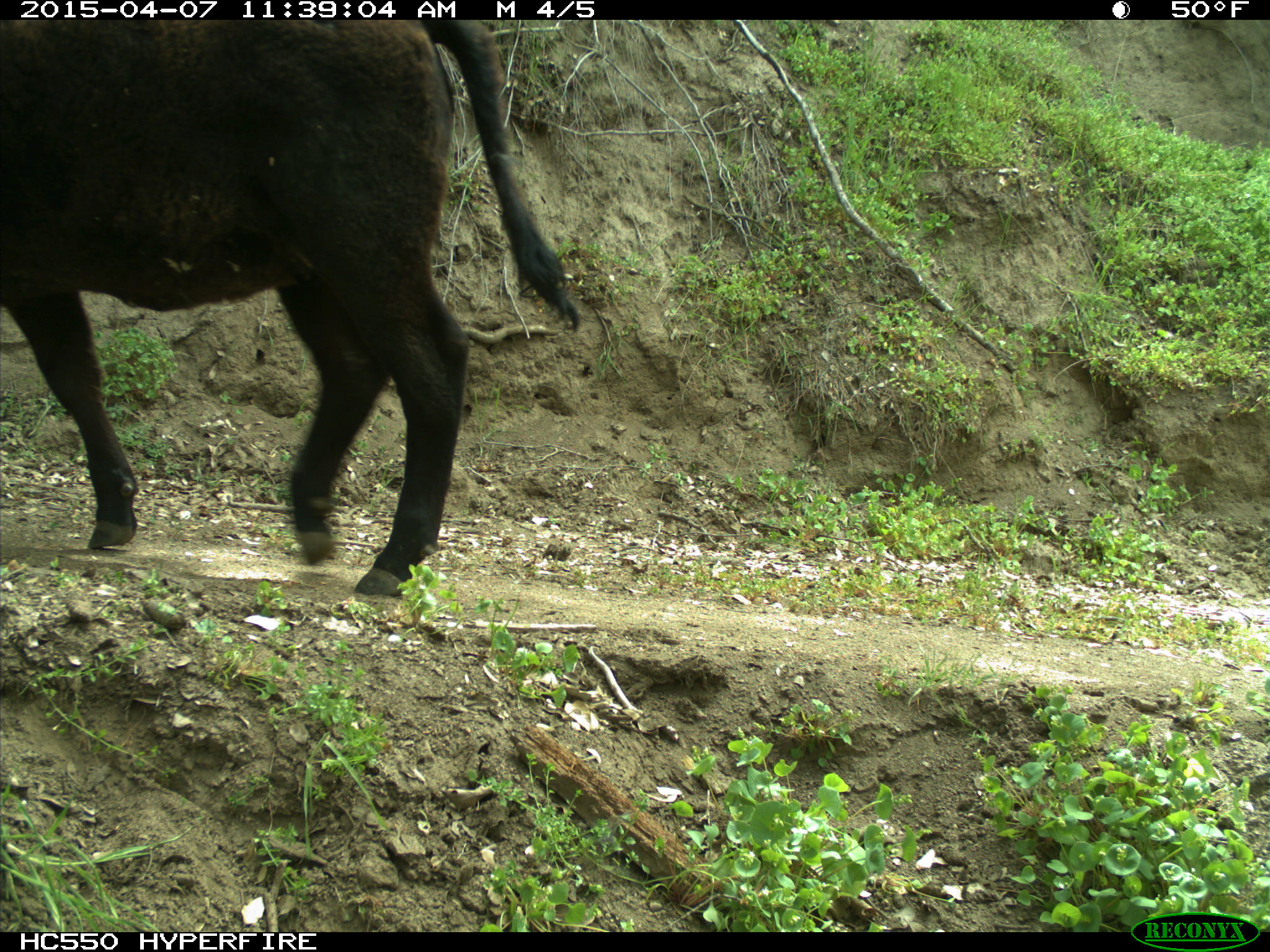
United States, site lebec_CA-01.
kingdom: Animalia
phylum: Chordata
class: Mammalia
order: Artiodactyla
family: Bovidae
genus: Bos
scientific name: Bos taurus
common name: domestic cow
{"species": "Bos taurus (domestic cow)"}